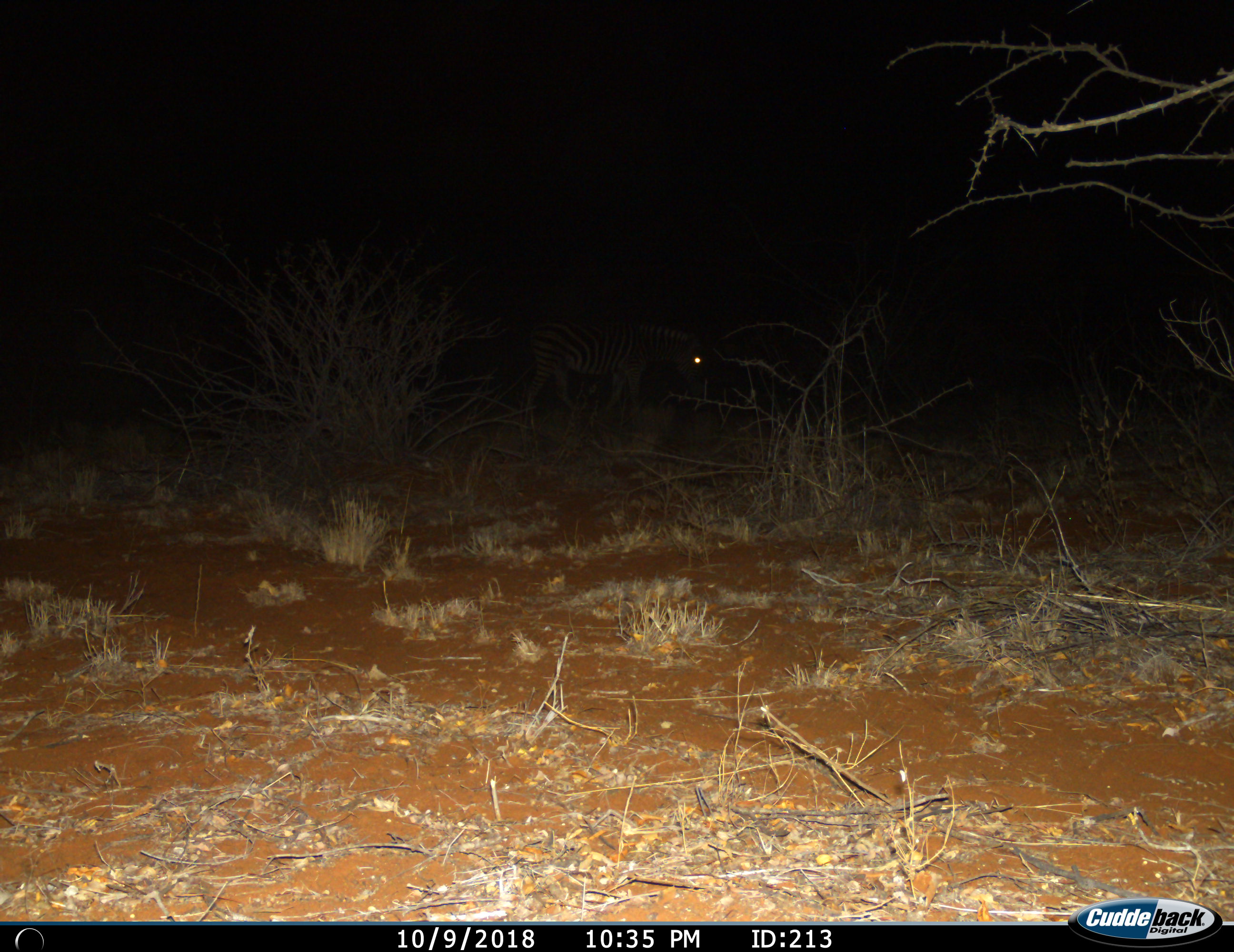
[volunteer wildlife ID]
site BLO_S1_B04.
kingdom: Animalia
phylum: Chordata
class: Mammalia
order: Perissodactyla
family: Equidae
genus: Equus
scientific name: Equus quagga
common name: plains zebra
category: zebraplains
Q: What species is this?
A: Zebraplains (plains zebra) (Equus quagga).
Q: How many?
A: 1.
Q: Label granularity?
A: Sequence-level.